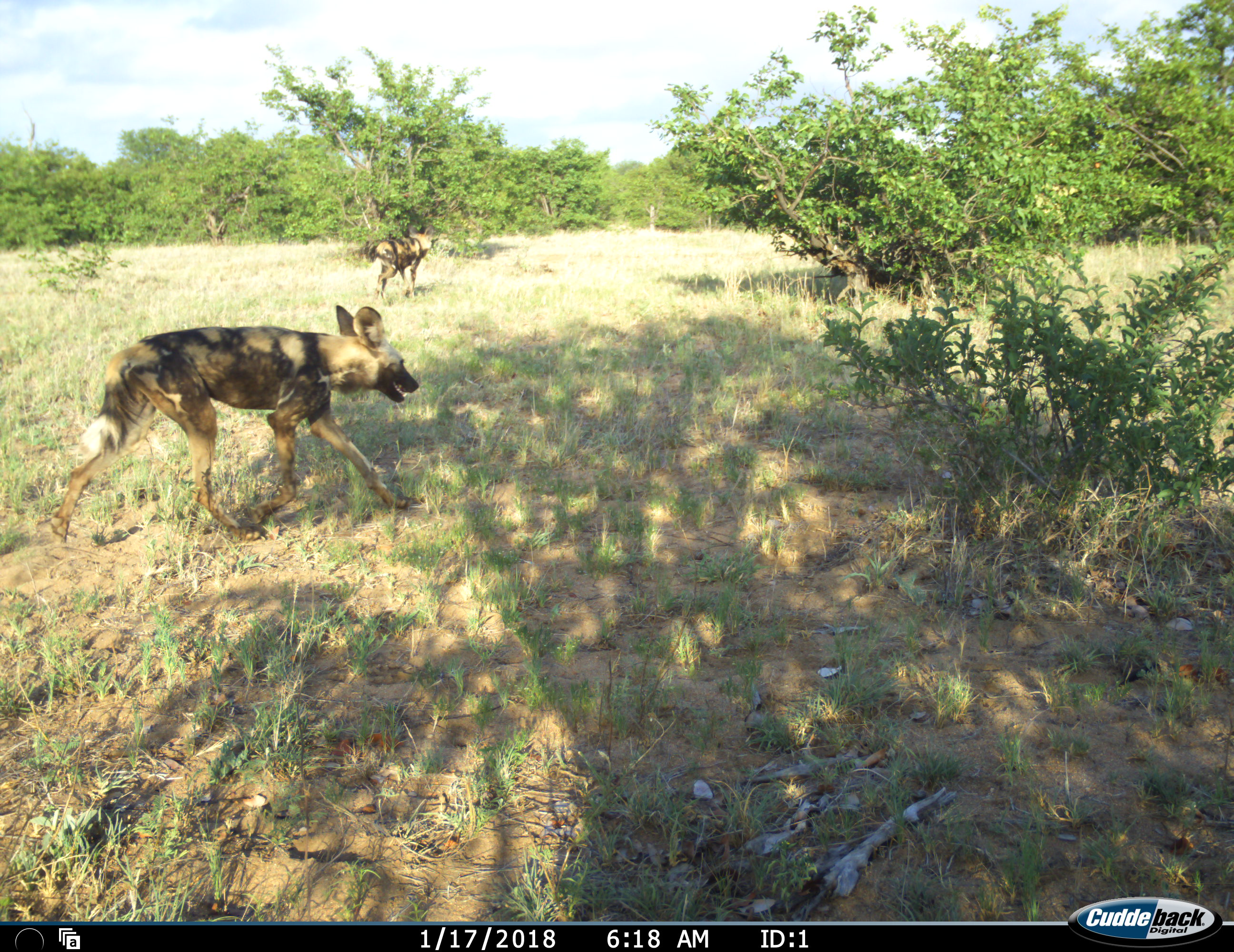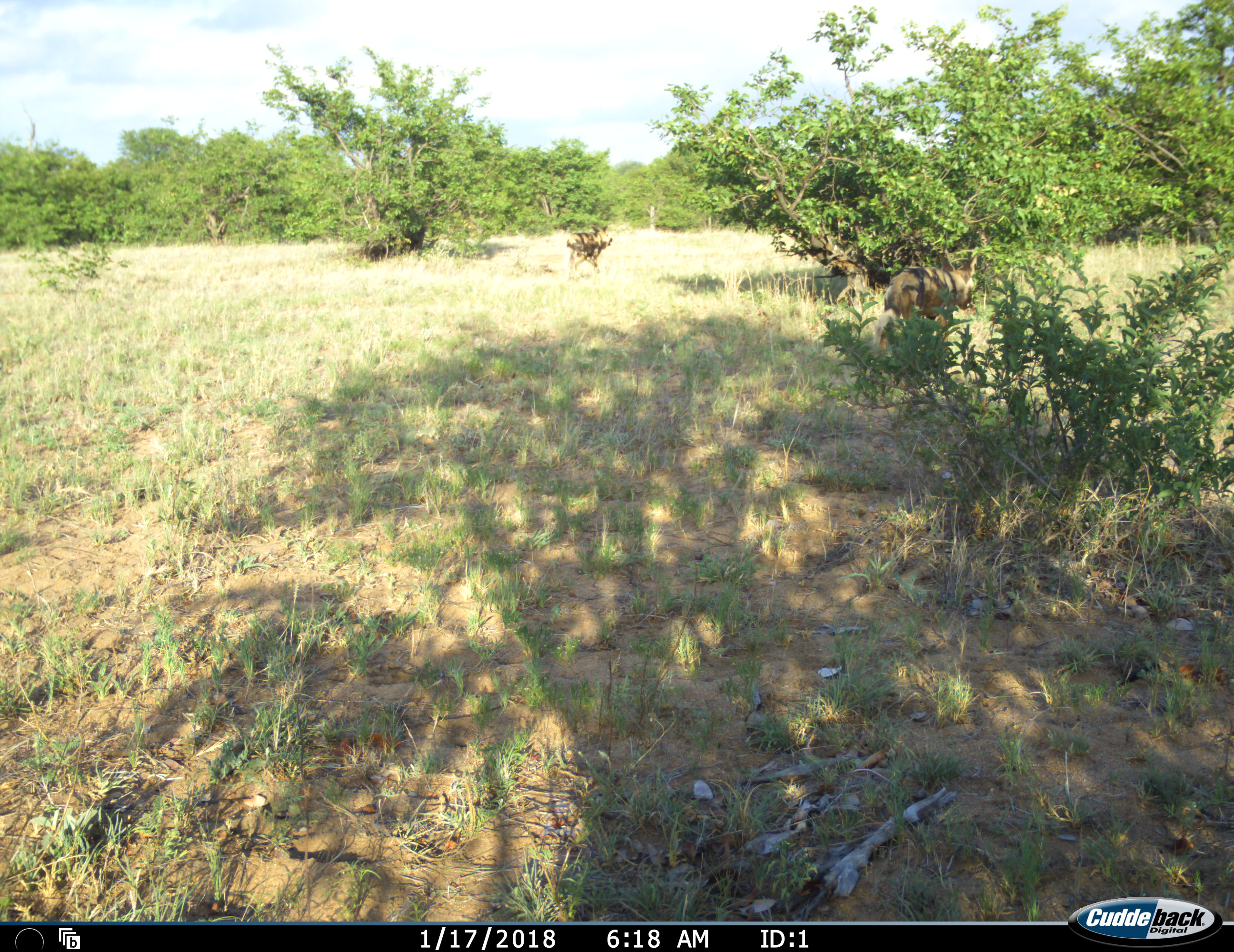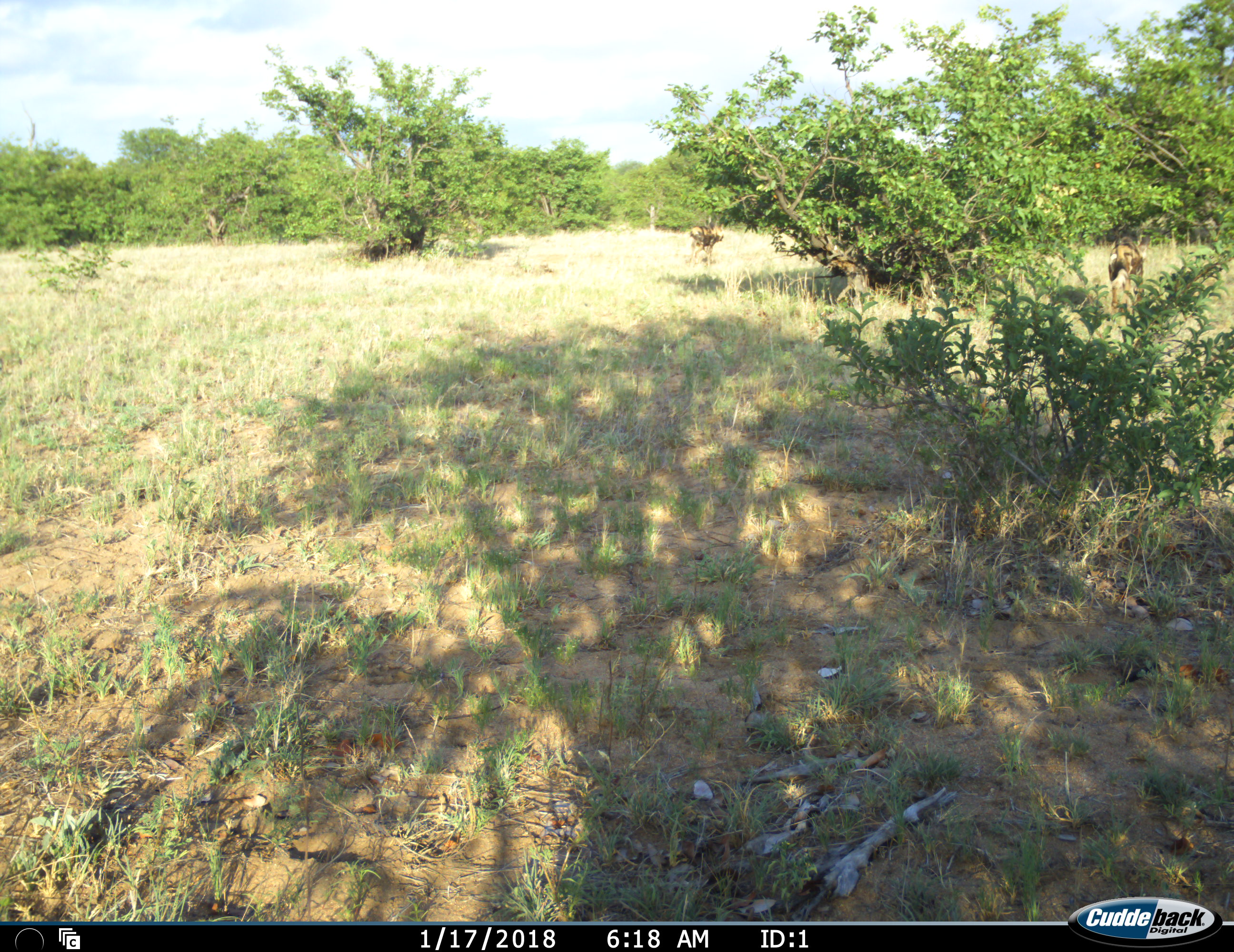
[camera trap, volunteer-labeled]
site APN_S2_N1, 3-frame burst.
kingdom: Animalia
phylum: Chordata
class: Mammalia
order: Carnivora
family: Canidae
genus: Lycaon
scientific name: Lycaon pictus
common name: african wild dog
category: wilddog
Wilddog (african wild dog) (Lycaon pictus), count 2. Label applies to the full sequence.